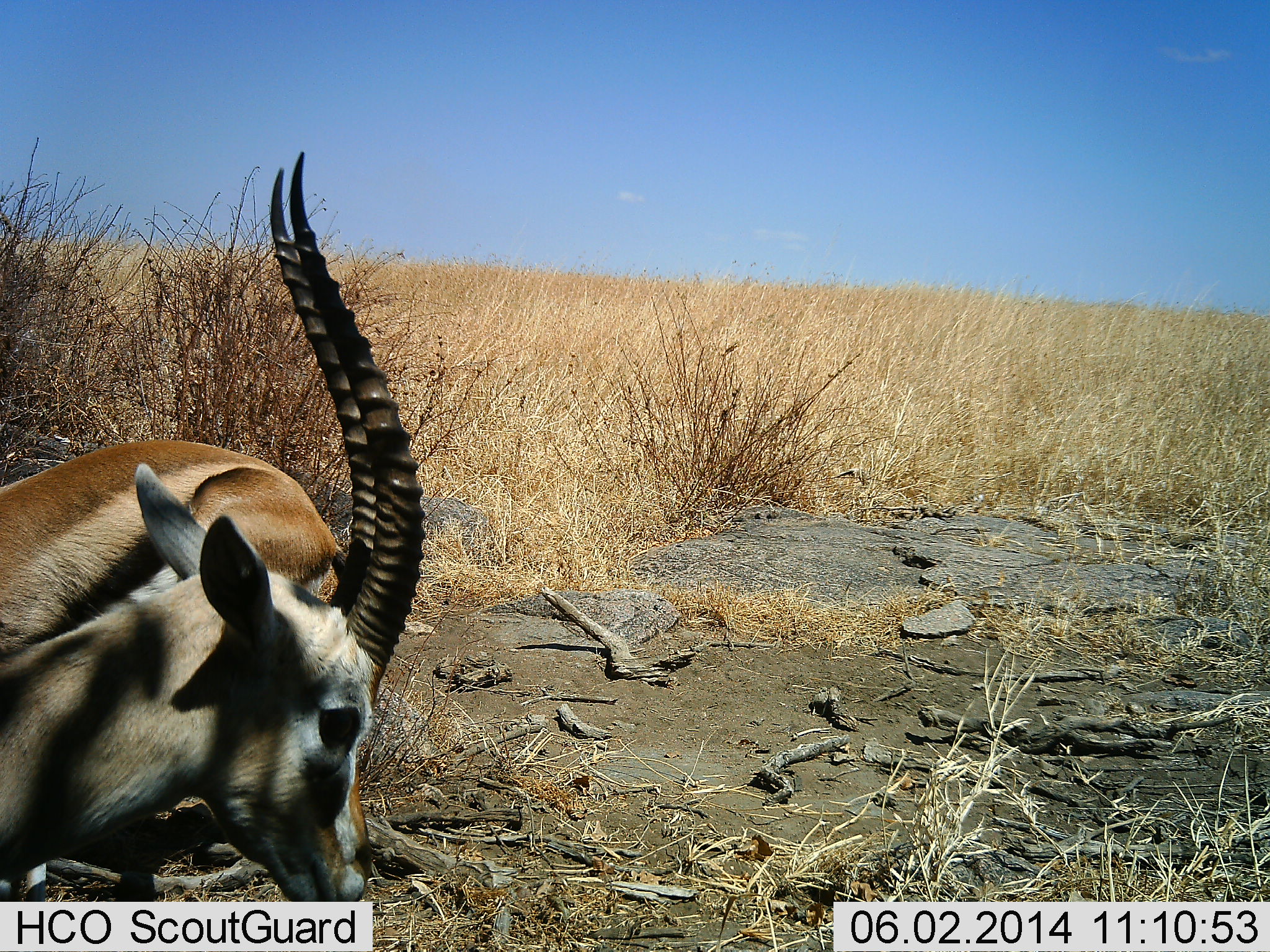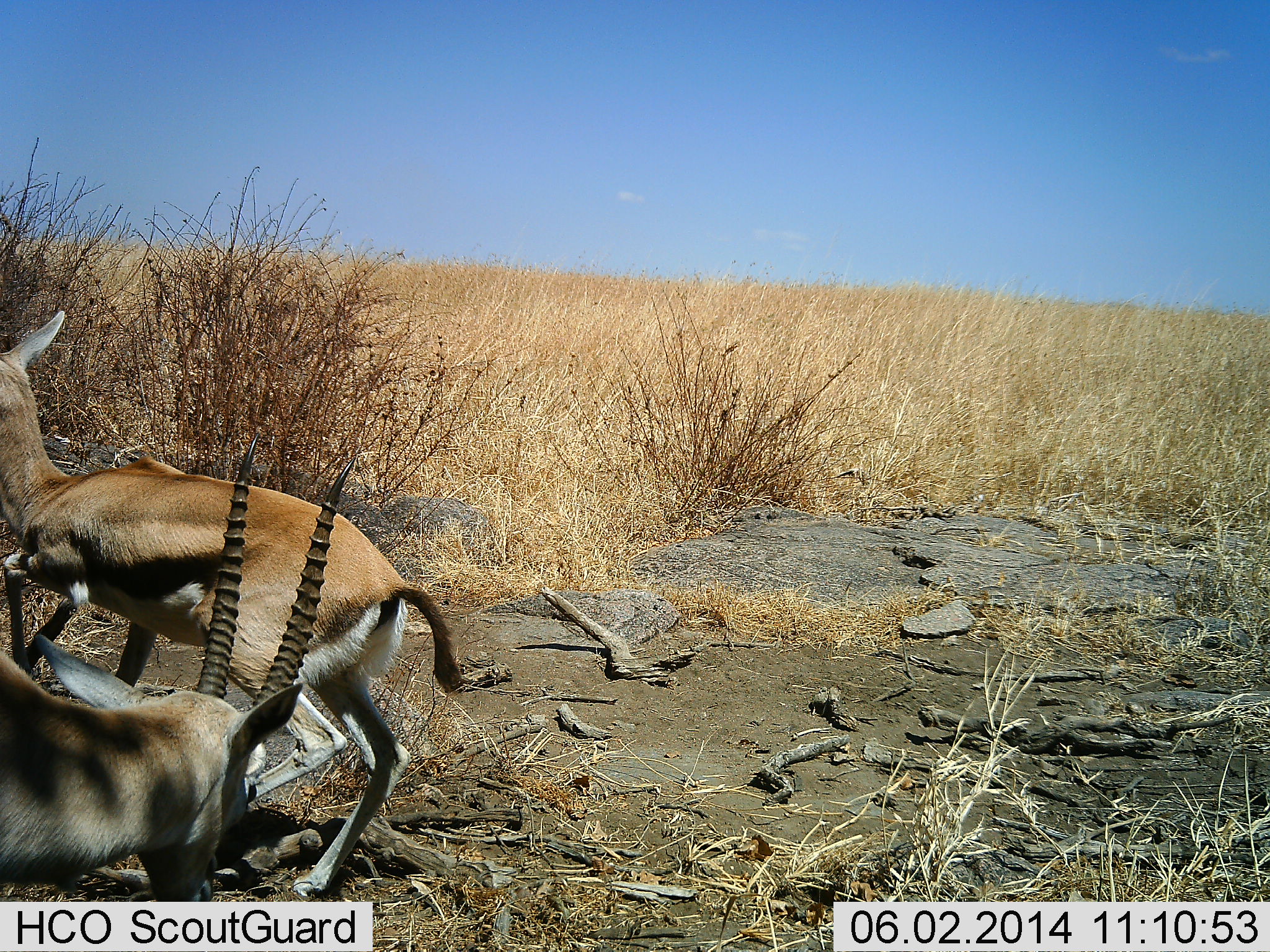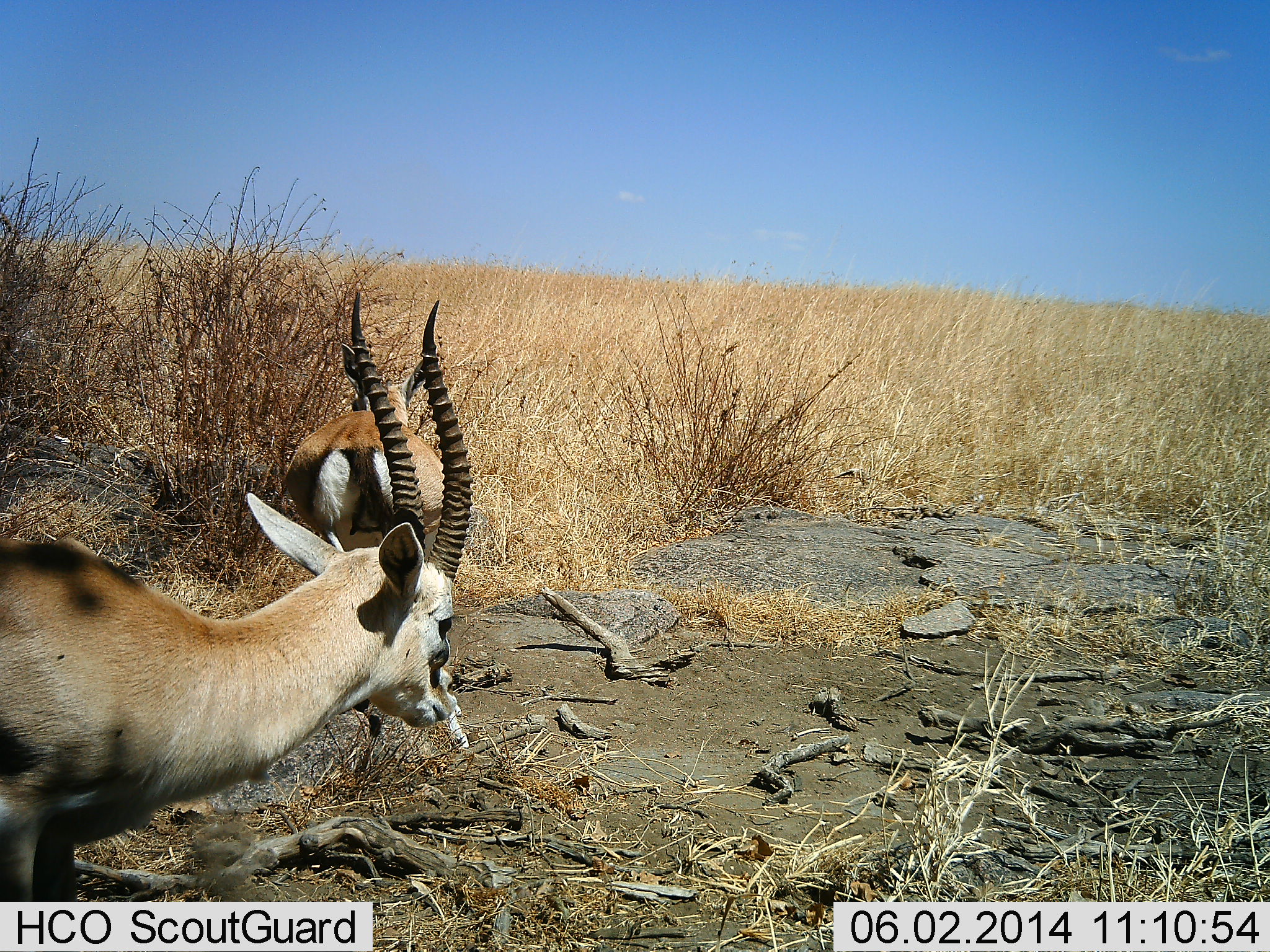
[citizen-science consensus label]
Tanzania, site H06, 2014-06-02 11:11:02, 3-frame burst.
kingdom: Animalia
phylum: Chordata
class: Mammalia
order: Artiodactyla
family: Bovidae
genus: Eudorcas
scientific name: Eudorcas thomsonii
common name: thomson's gazelle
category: gazellethomsons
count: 2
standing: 17%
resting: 5%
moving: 65%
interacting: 25%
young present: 0%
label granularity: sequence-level